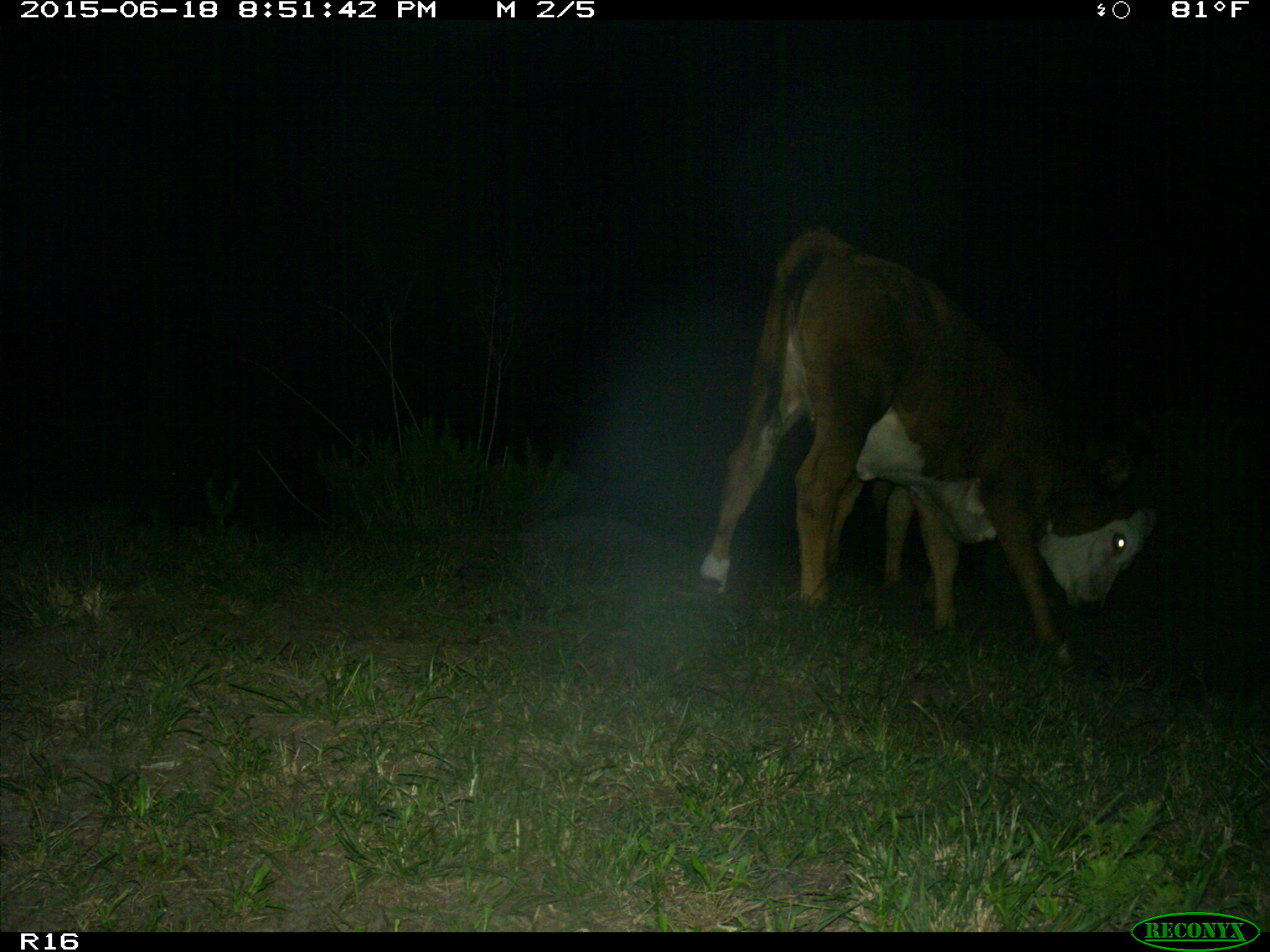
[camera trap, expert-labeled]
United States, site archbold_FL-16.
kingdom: Animalia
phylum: Chordata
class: Mammalia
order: Artiodactyla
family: Bovidae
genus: Bos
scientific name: Bos taurus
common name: domestic cow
Bos taurus (domestic cow).